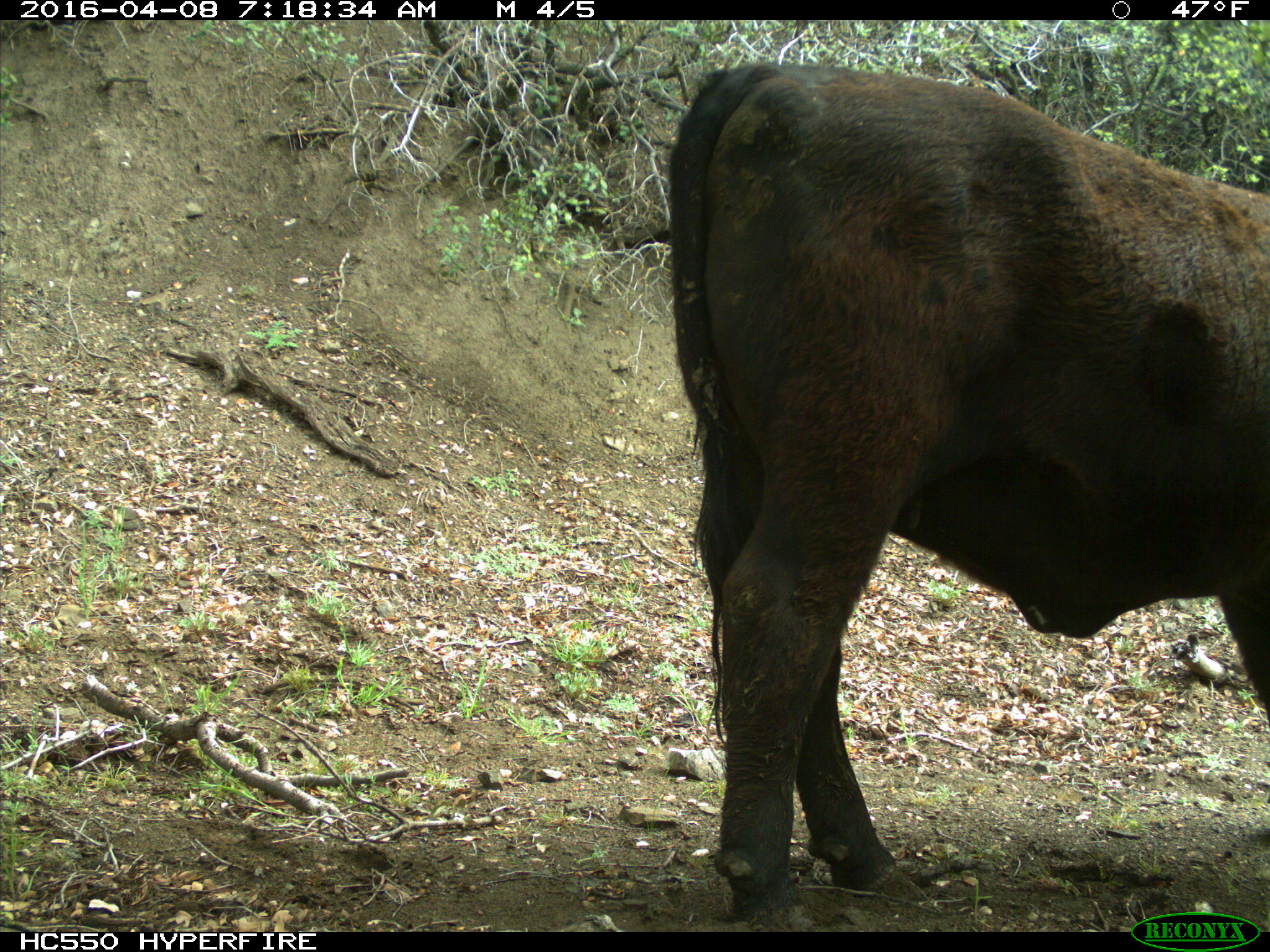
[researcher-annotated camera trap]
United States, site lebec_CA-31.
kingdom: Animalia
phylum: Chordata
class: Mammalia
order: Artiodactyla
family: Bovidae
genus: Bos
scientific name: Bos taurus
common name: domestic cow